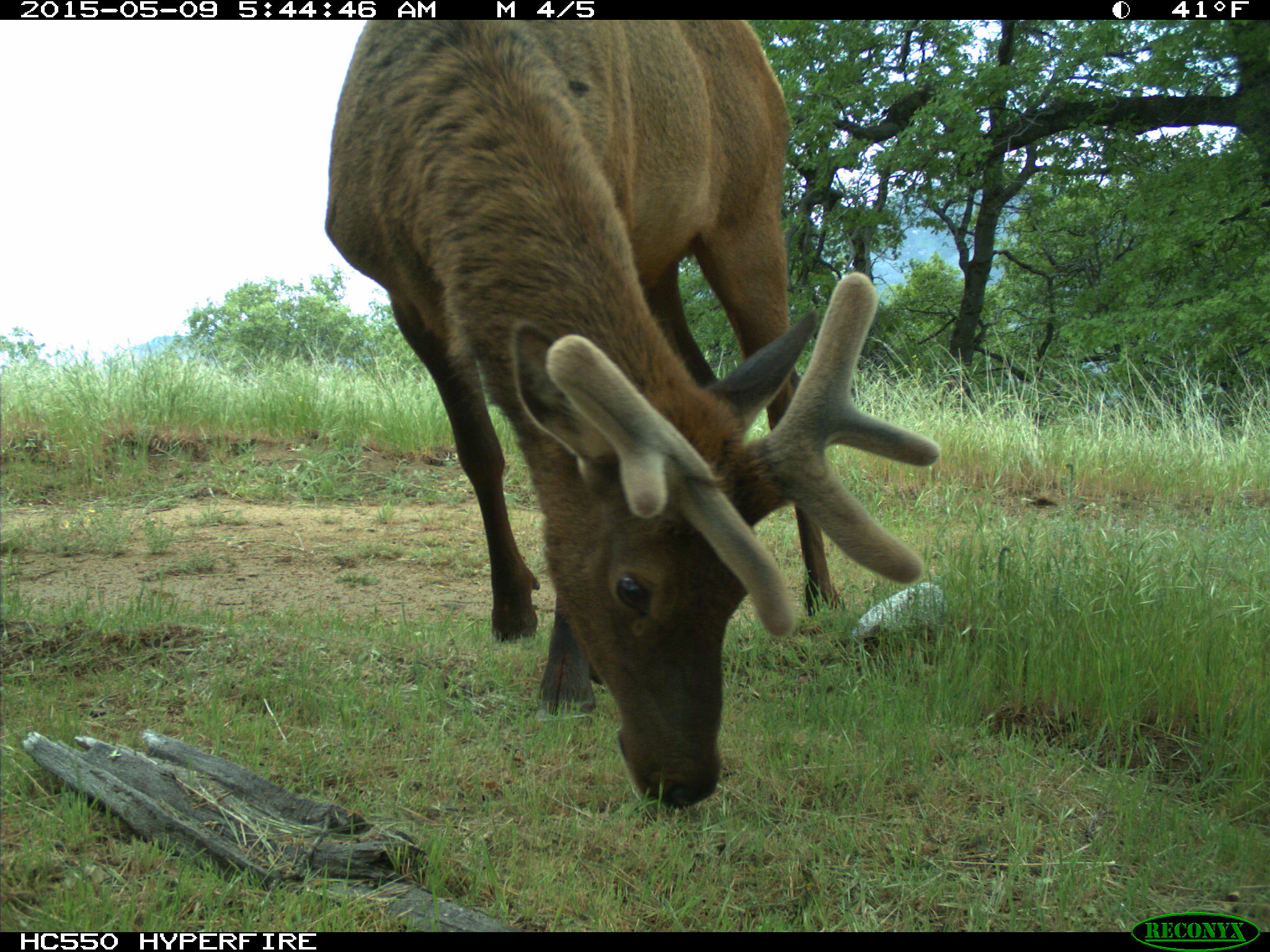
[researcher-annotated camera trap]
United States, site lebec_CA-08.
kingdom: Animalia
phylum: Chordata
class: Mammalia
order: Artiodactyla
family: Cervidae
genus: Cervus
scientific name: Cervus canadensis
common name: elk